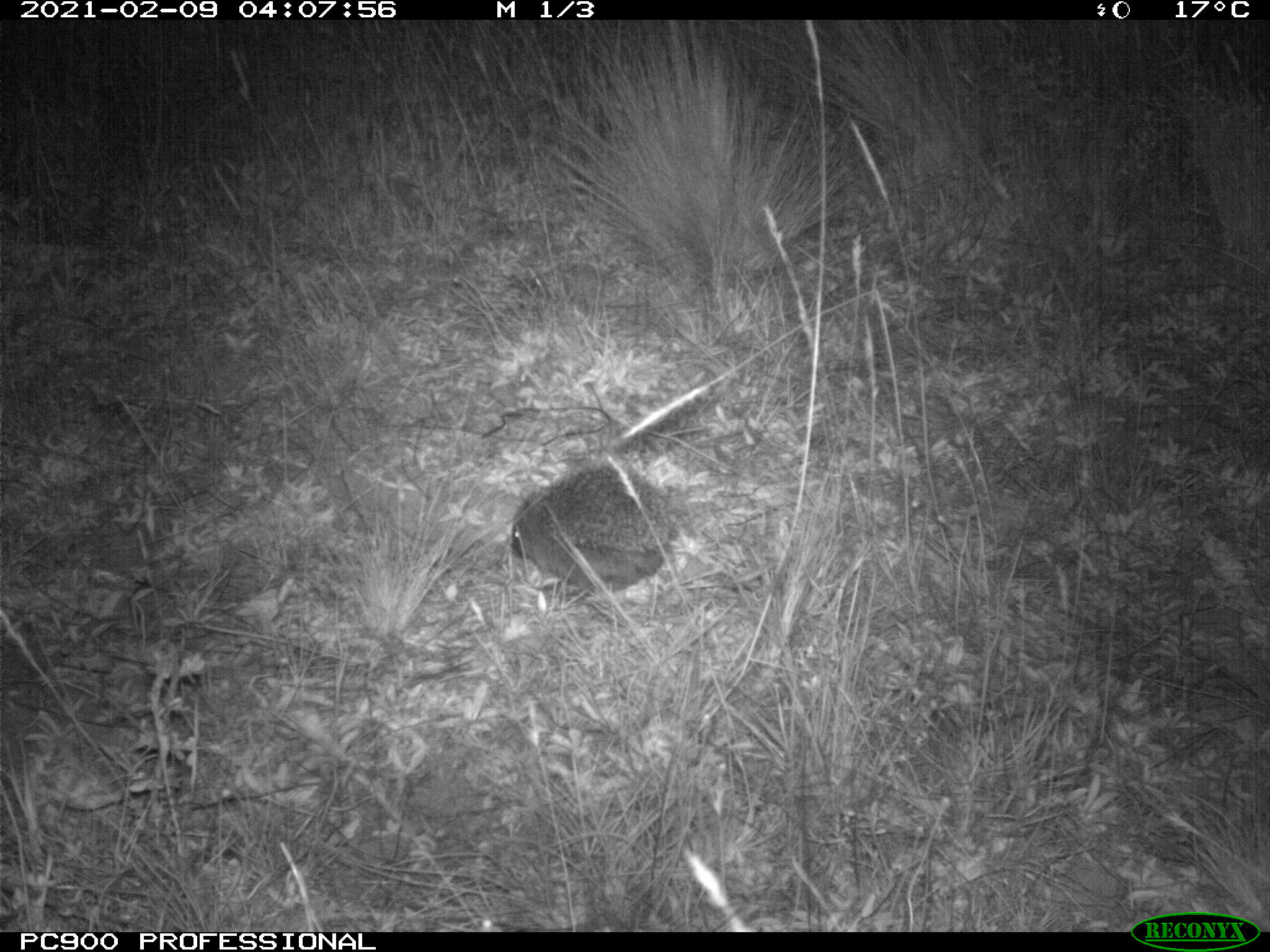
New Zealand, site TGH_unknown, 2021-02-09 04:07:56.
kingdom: Animalia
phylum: Chordata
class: Mammalia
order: Eulipotyphla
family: Erinaceidae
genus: Erinaceus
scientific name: Erinaceus europaeus europaeus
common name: european hedgehog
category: hedgehog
Hedgehog (european hedgehog) (Erinaceus europaeus europaeus).